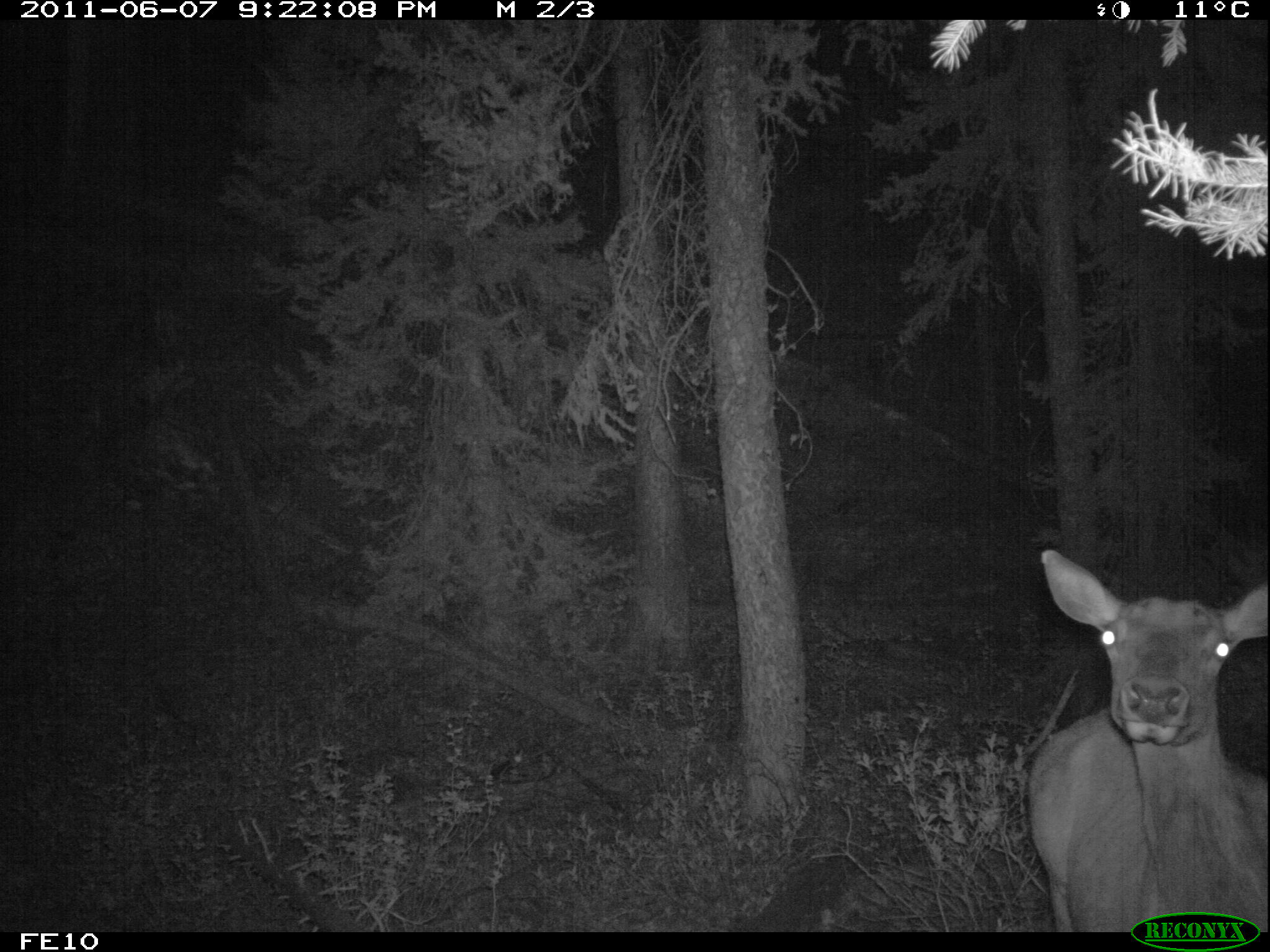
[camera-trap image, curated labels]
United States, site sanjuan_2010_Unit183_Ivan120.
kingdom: Animalia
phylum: Chordata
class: Mammalia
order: Artiodactyla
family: Cervidae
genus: Cervus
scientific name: Cervus elaphus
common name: red deer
Cervus elaphus (red deer).